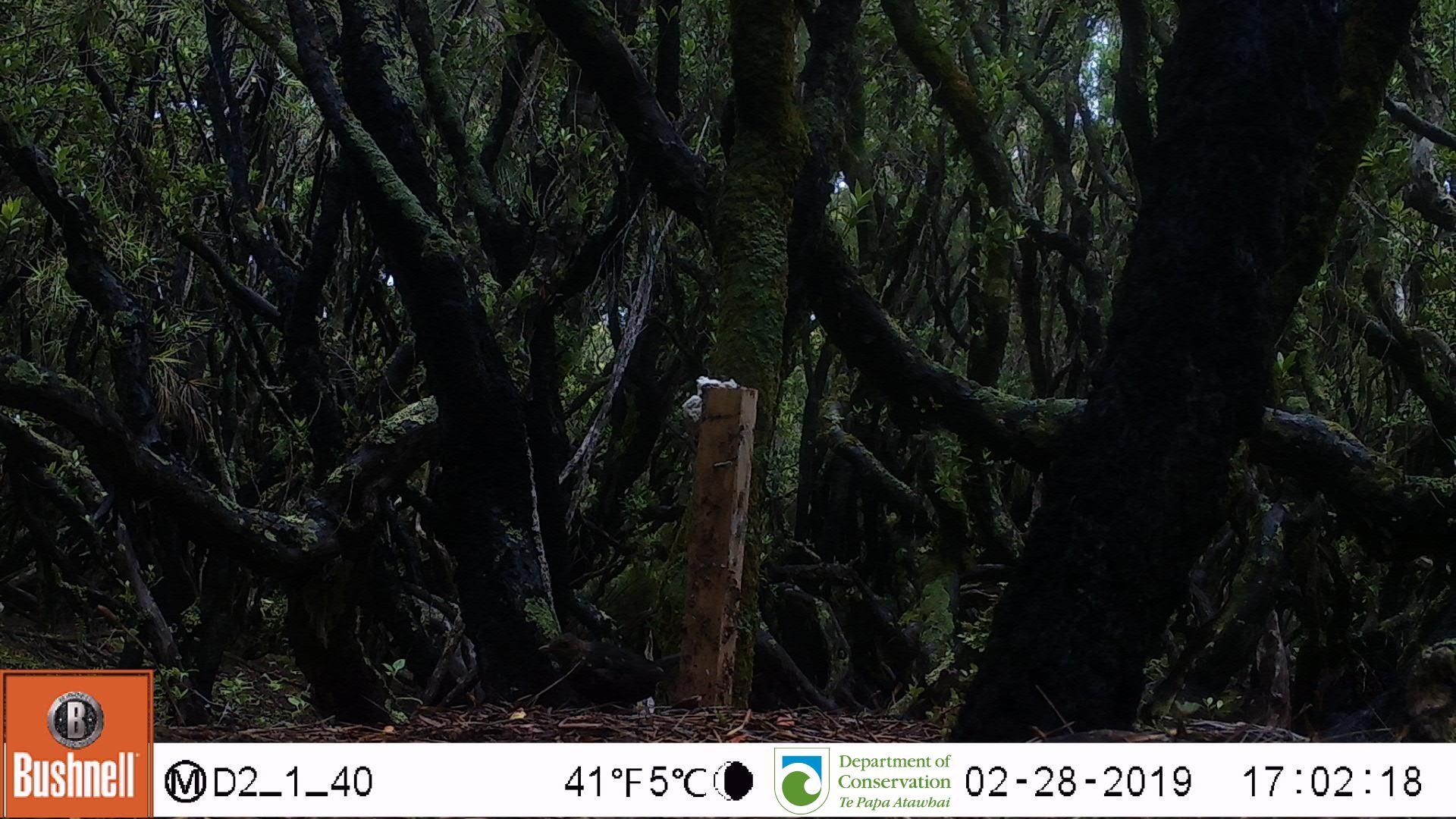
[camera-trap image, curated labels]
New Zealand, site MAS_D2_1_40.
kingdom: Animalia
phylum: Chordata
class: Aves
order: Passeriformes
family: Turdidae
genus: Turdus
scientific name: Turdus merula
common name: eurasian blackbird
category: blackbird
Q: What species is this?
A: Blackbird (eurasian blackbird) (Turdus merula).